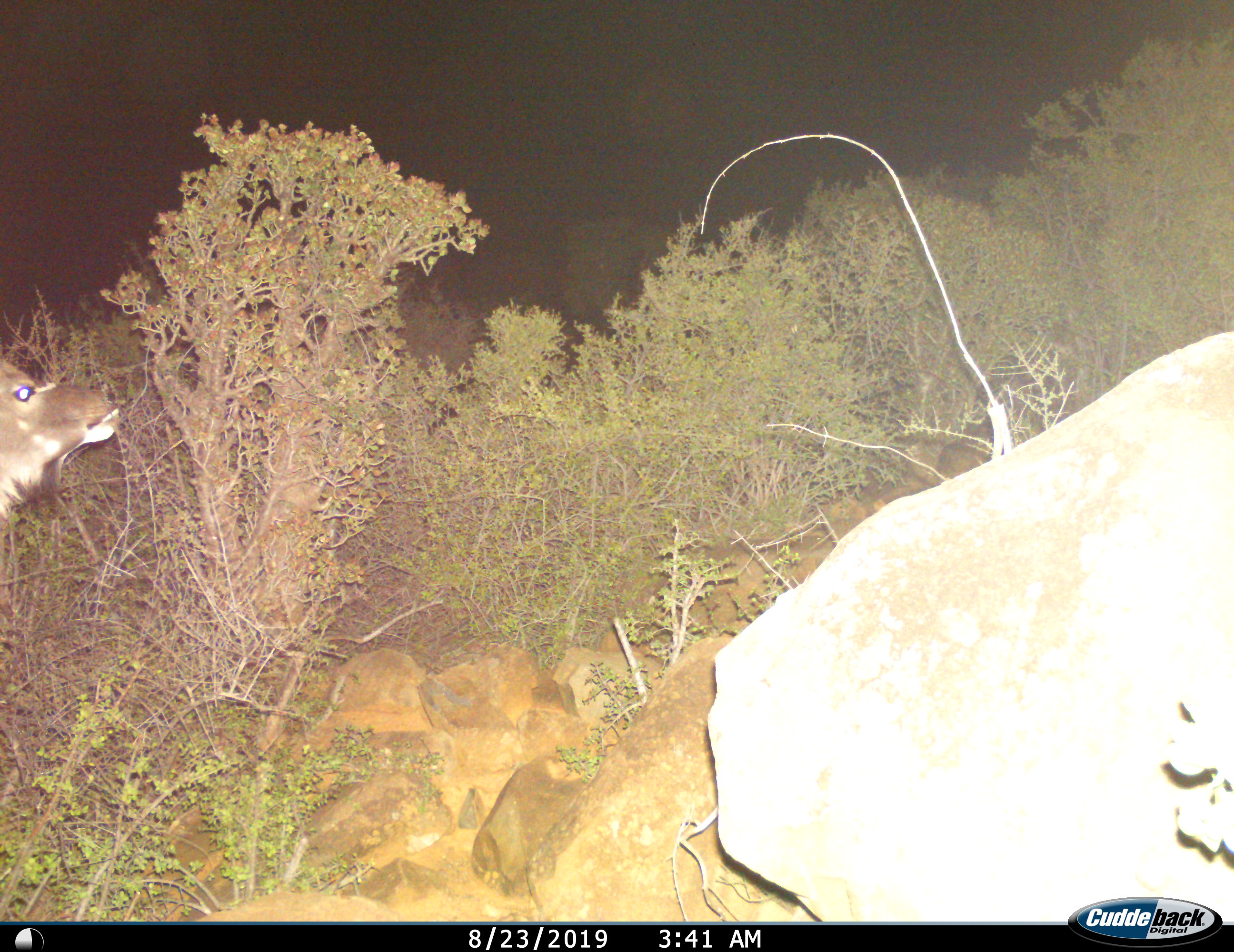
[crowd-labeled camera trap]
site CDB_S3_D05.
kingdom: Animalia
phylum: Chordata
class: Mammalia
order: Artiodactyla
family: Bovidae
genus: Tragelaphus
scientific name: Tragelaphus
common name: kudu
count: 1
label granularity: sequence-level